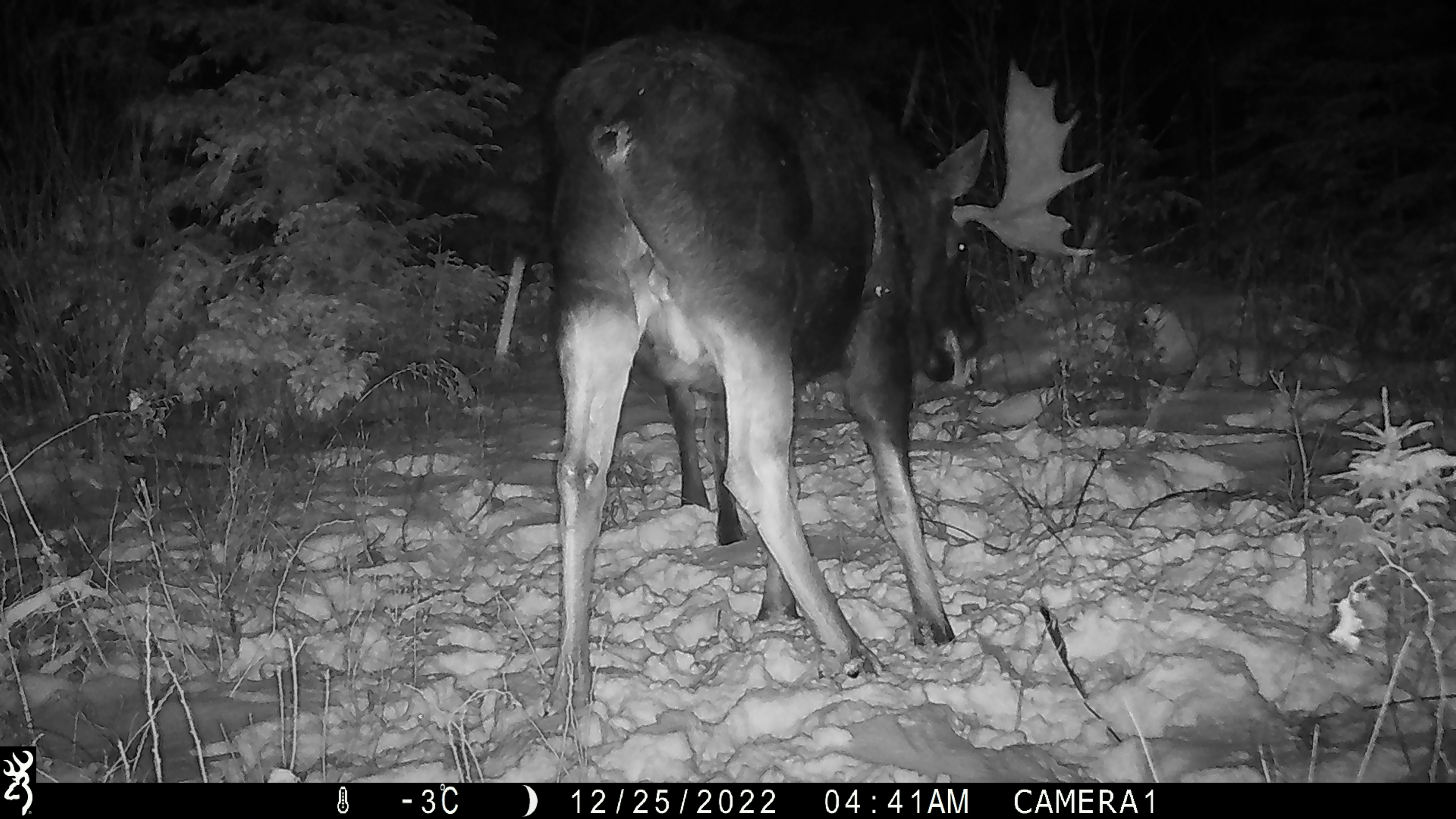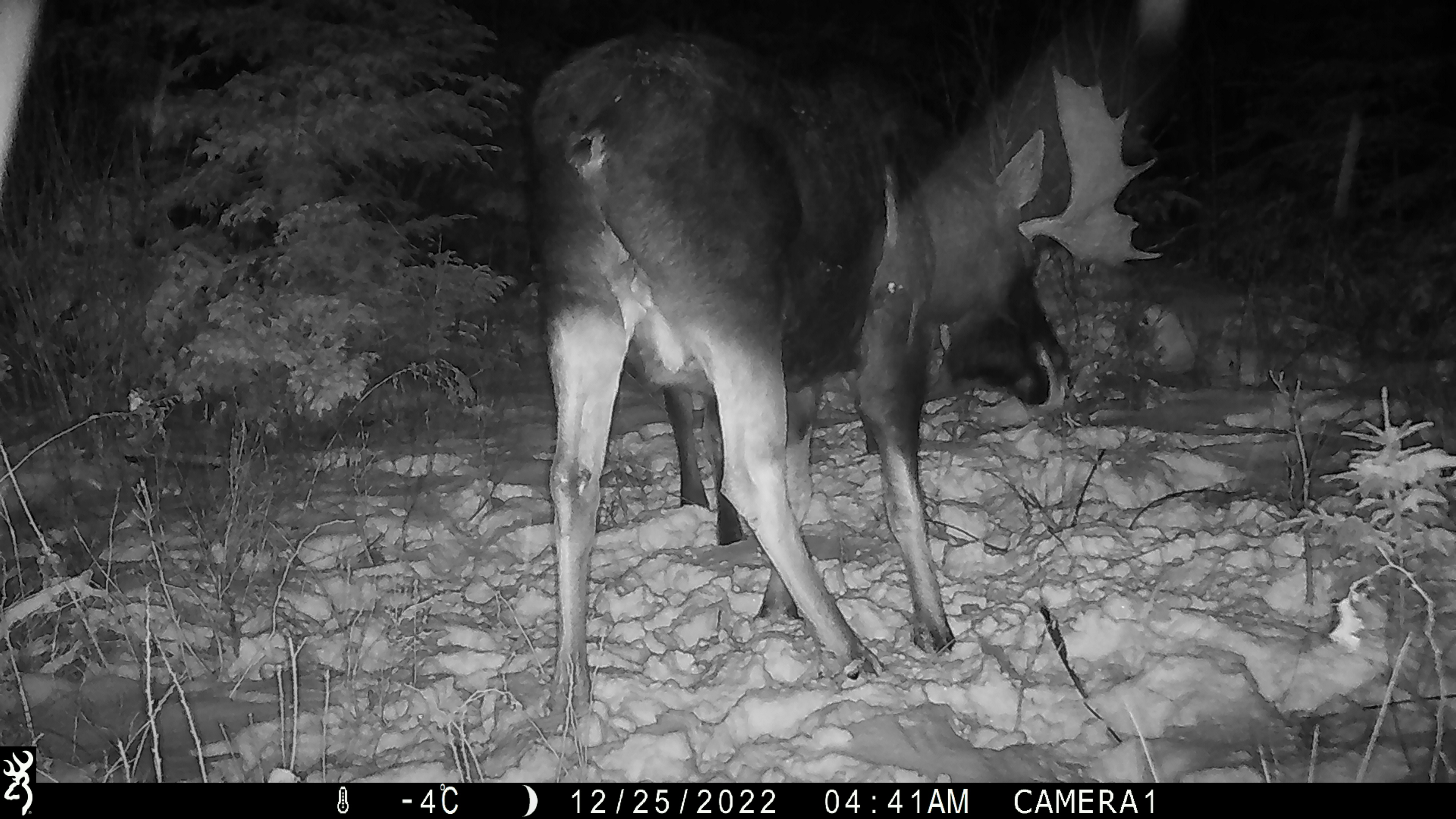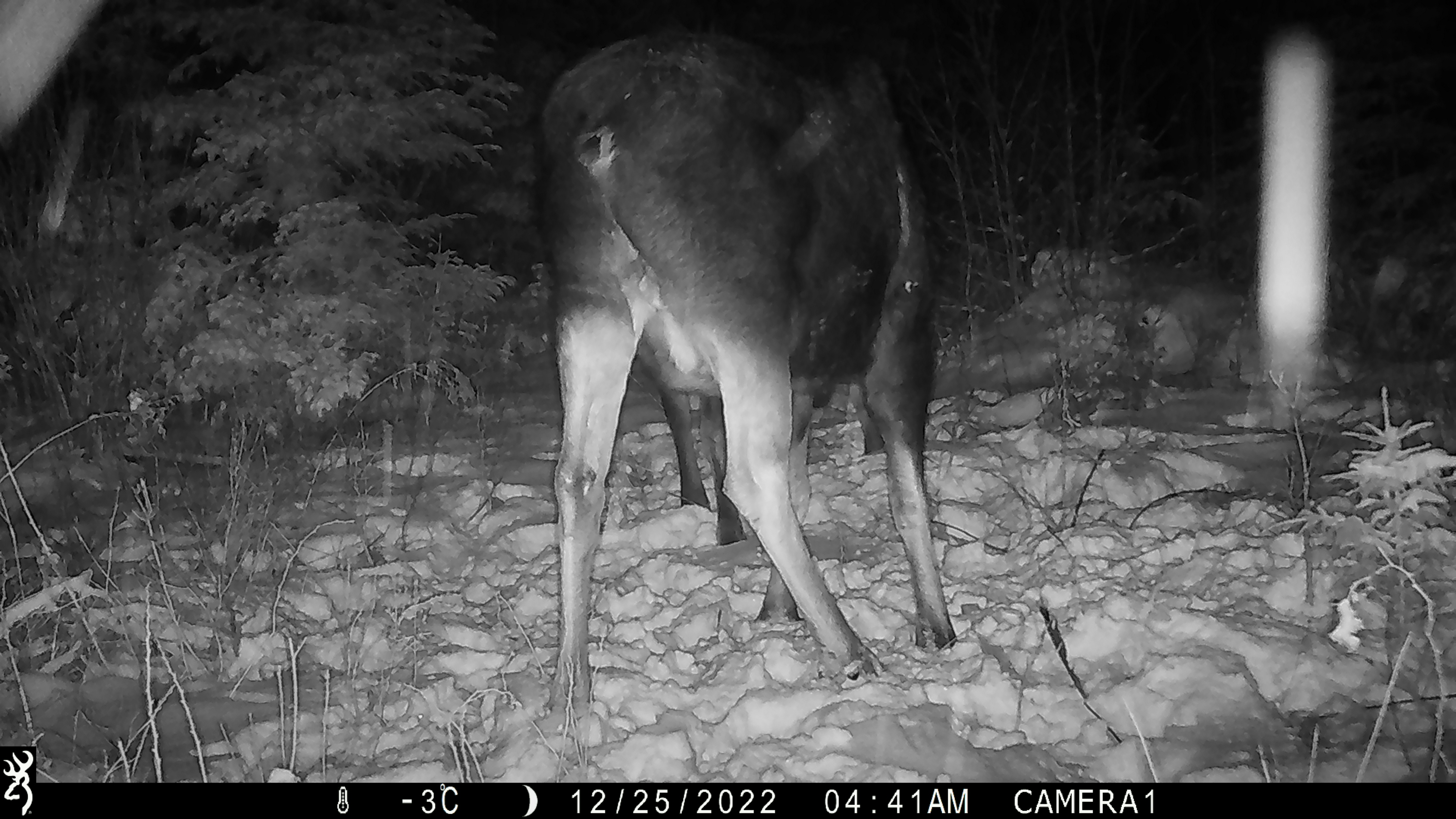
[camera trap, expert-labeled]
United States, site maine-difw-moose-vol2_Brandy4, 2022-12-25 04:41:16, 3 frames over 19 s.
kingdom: Animalia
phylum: Chordata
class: Mammalia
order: Artiodactyla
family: Cervidae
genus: Alces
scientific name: Alces alces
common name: moose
Moose (Alces alces).